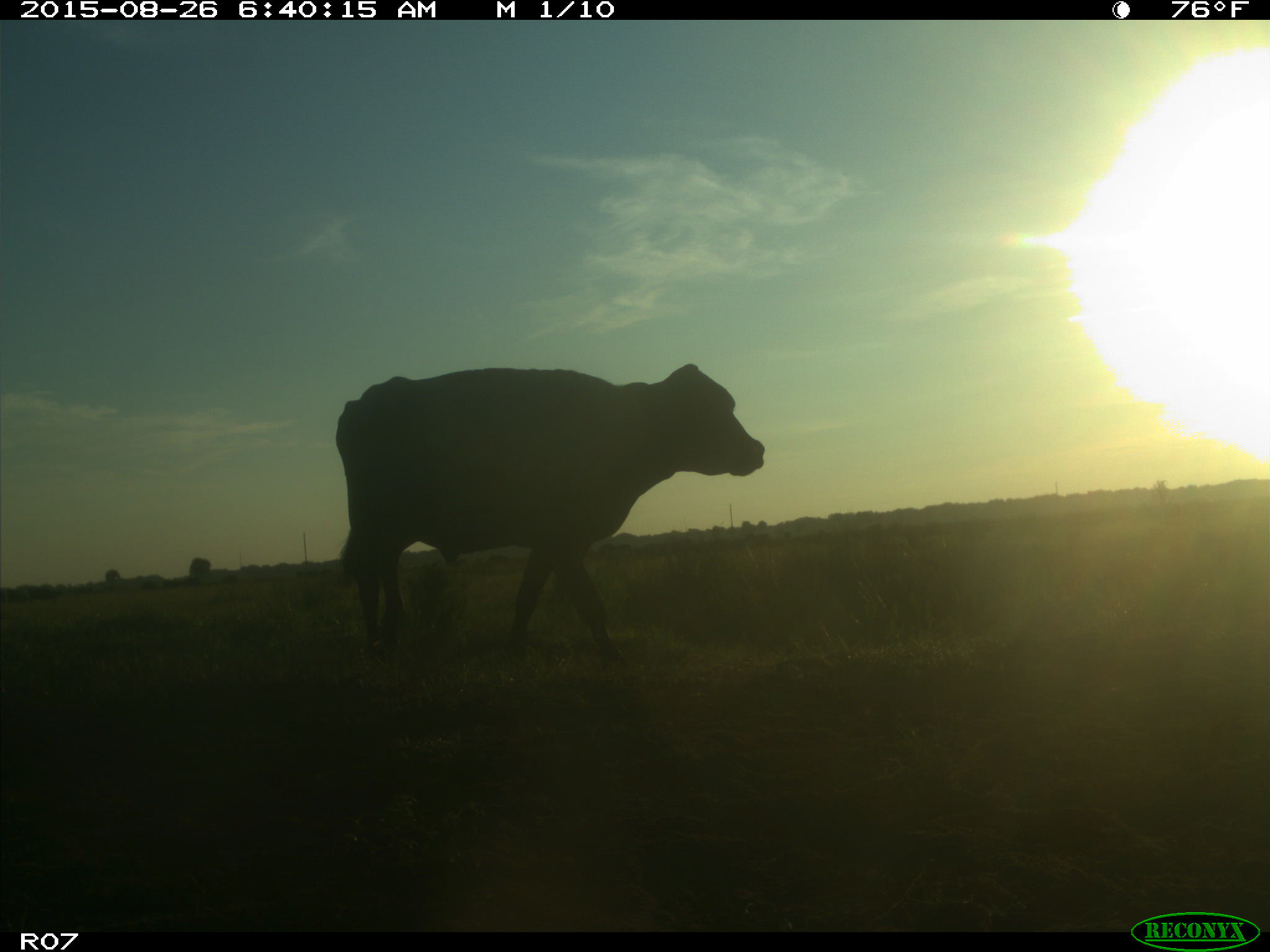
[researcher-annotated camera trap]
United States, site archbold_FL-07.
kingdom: Animalia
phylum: Chordata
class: Mammalia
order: Artiodactyla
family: Bovidae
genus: Bos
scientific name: Bos taurus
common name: domestic cow